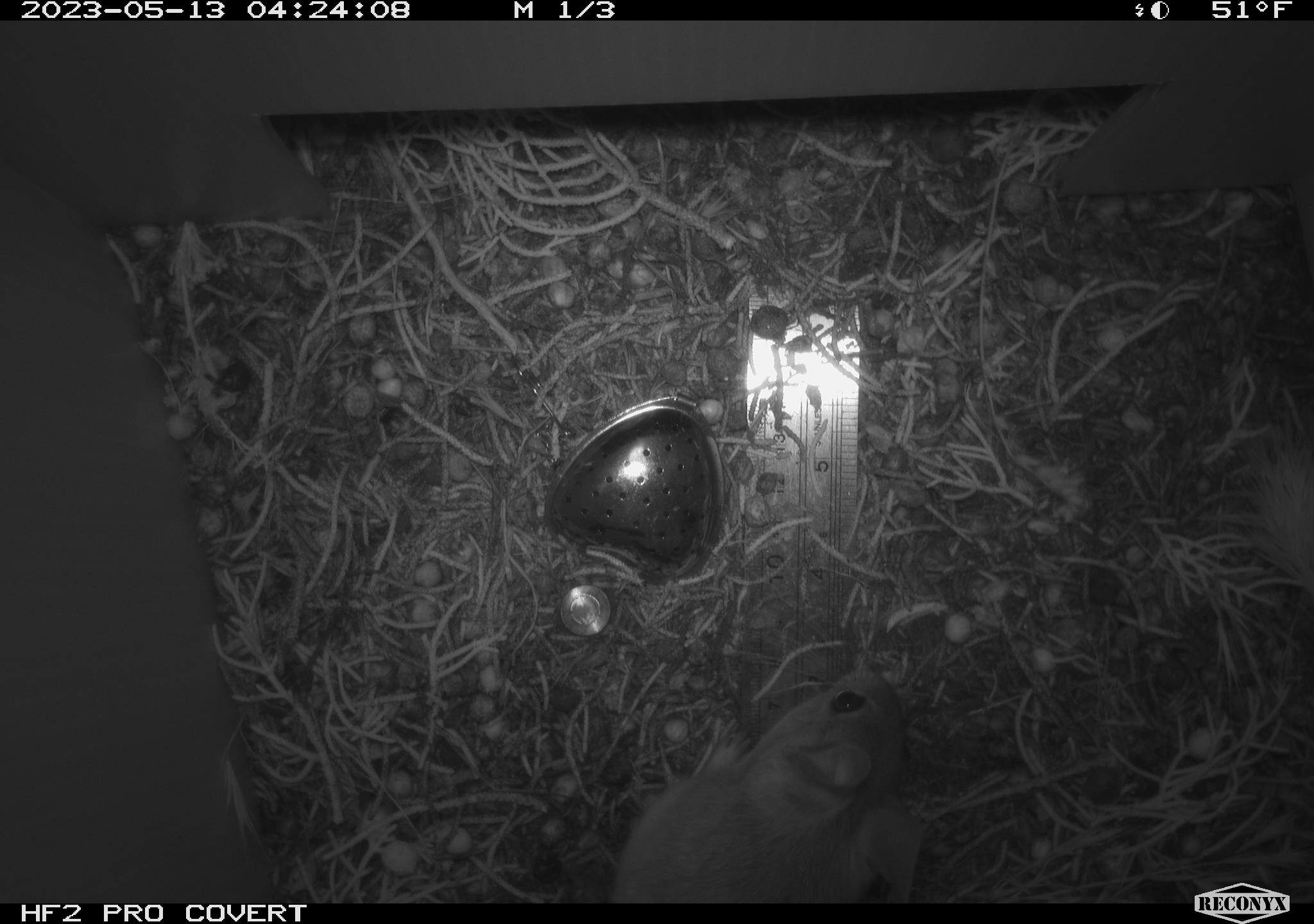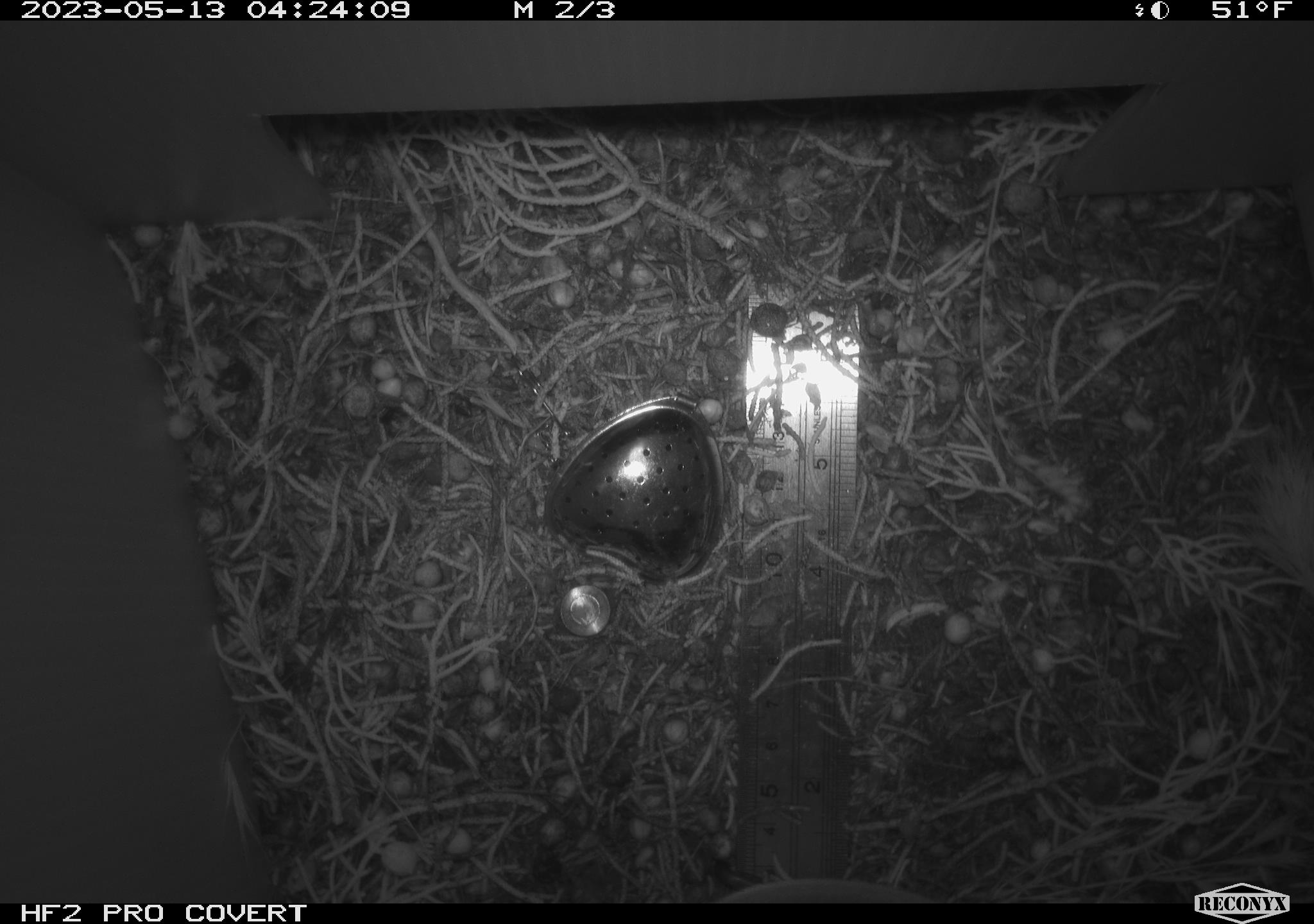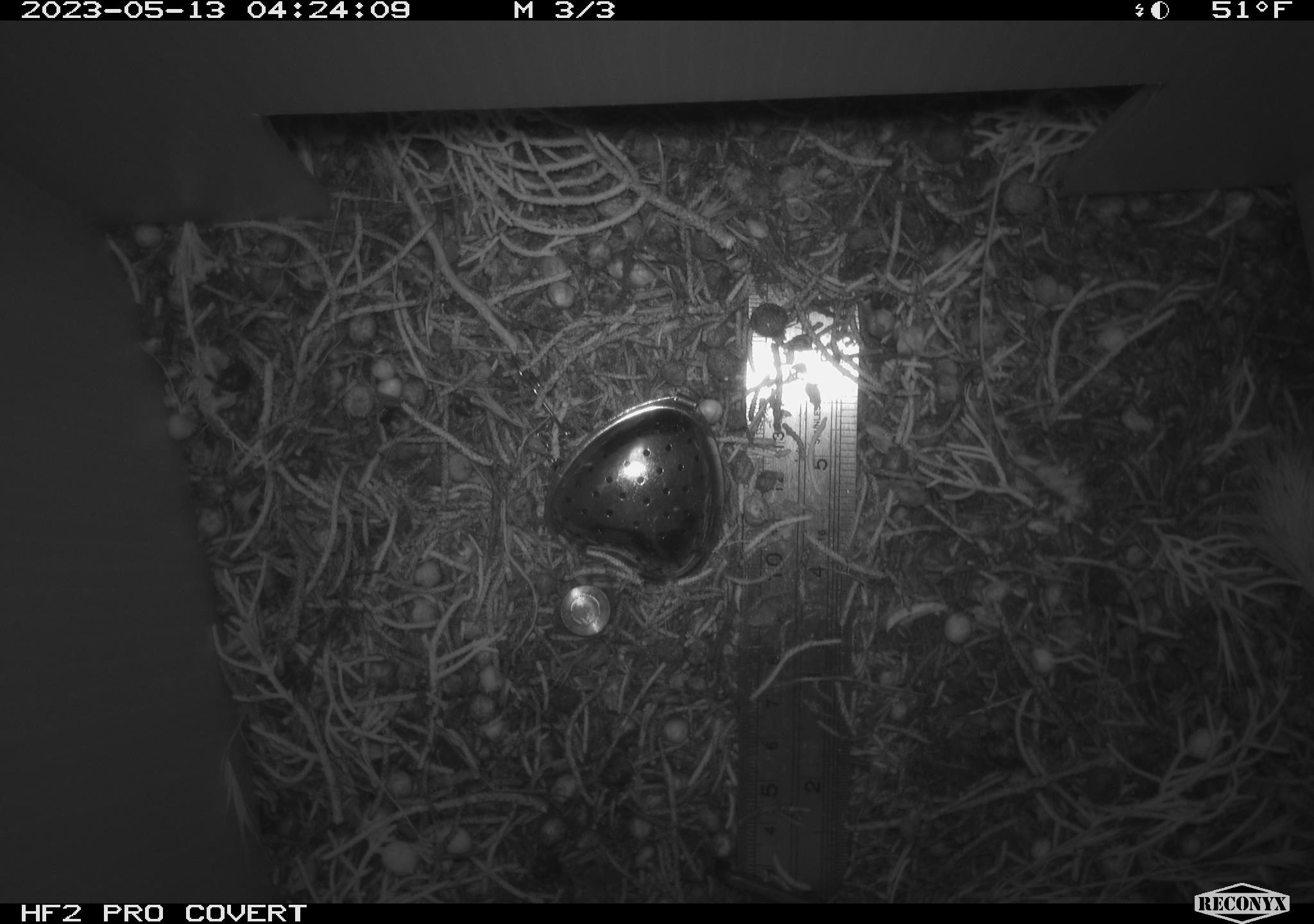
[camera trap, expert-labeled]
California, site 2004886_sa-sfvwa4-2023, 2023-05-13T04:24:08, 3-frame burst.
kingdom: Animalia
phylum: Chordata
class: Mammalia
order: Rodentia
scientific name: Rodentia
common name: mouse species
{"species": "mouse species (Rodentia)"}